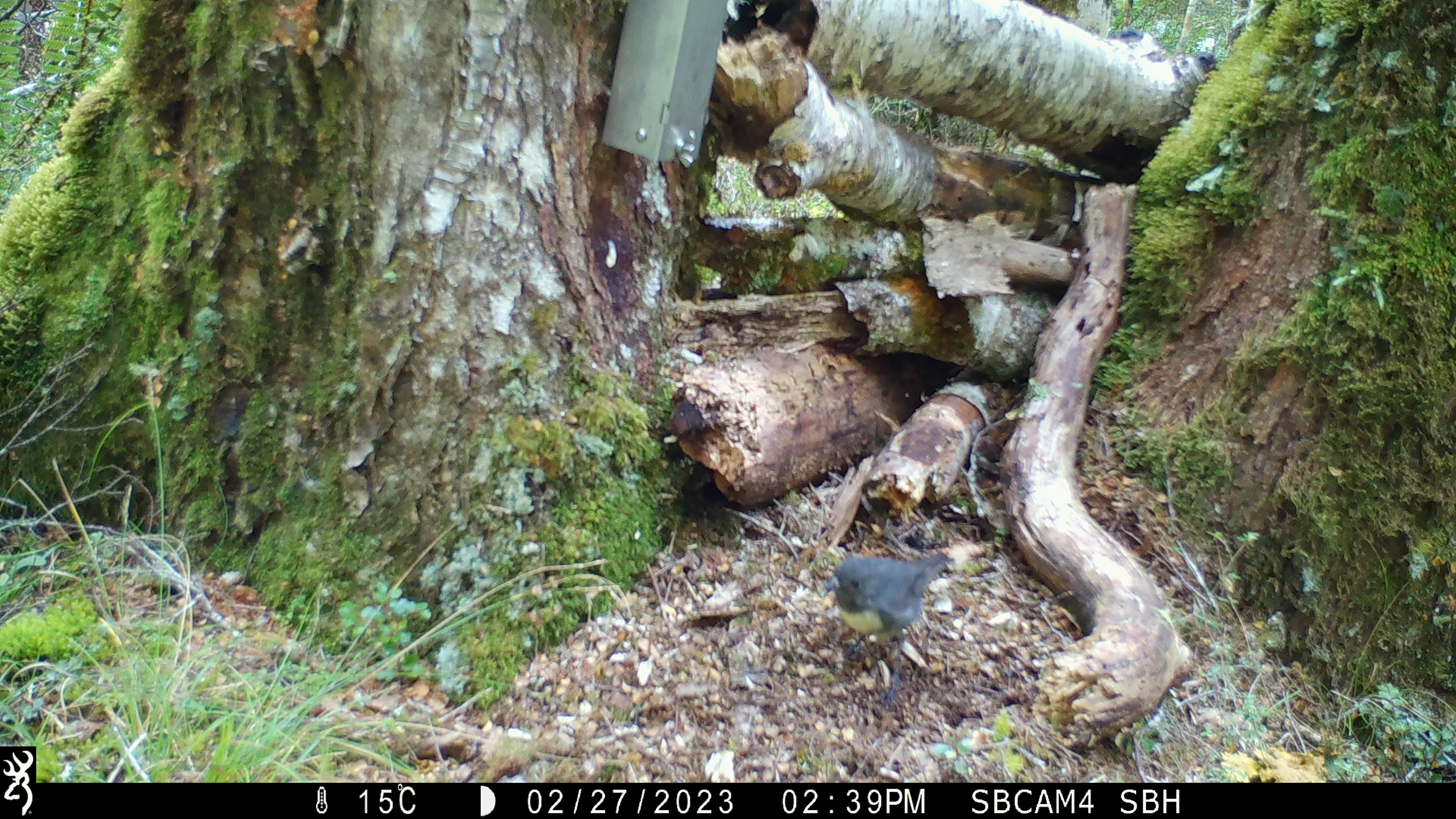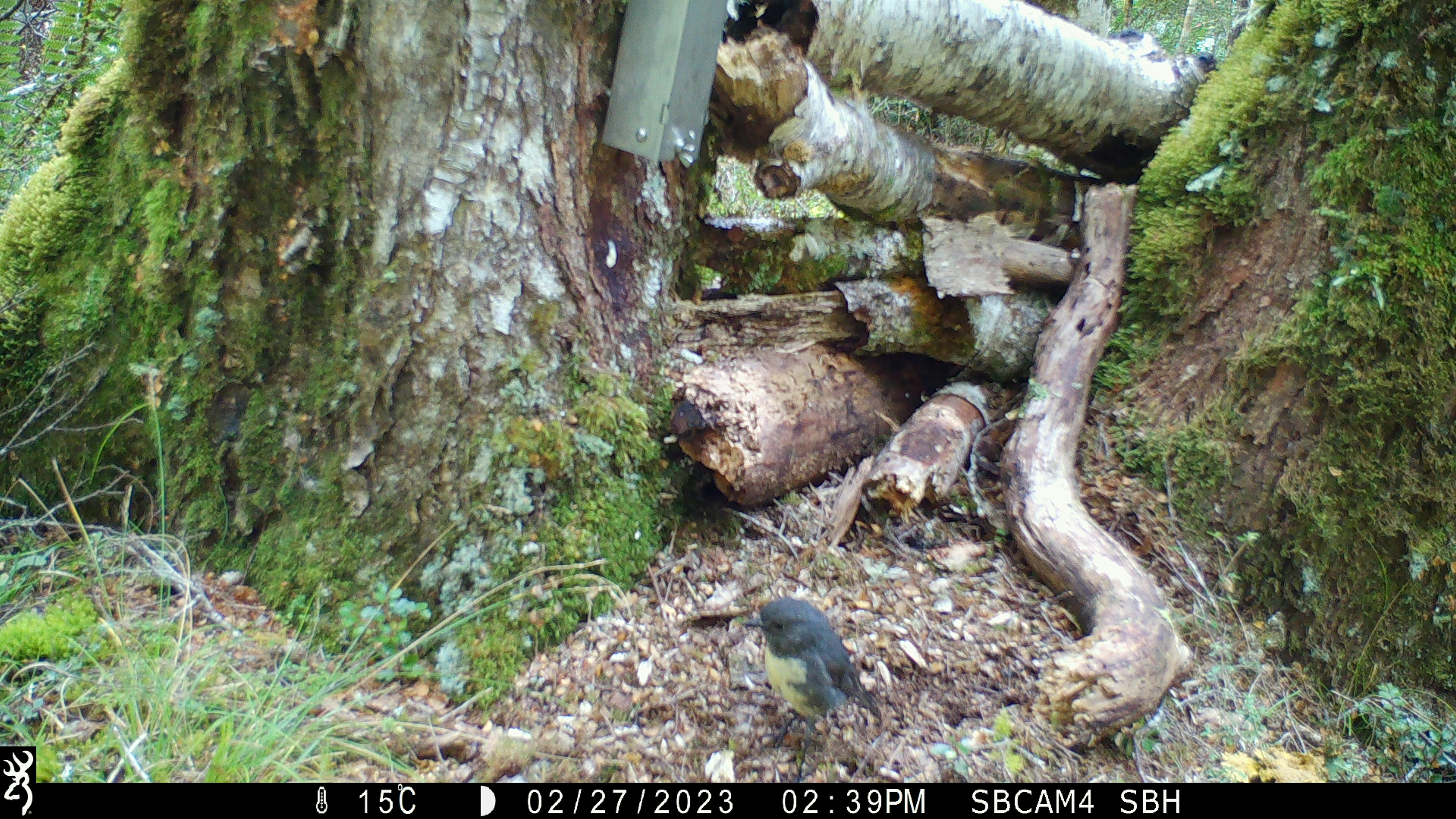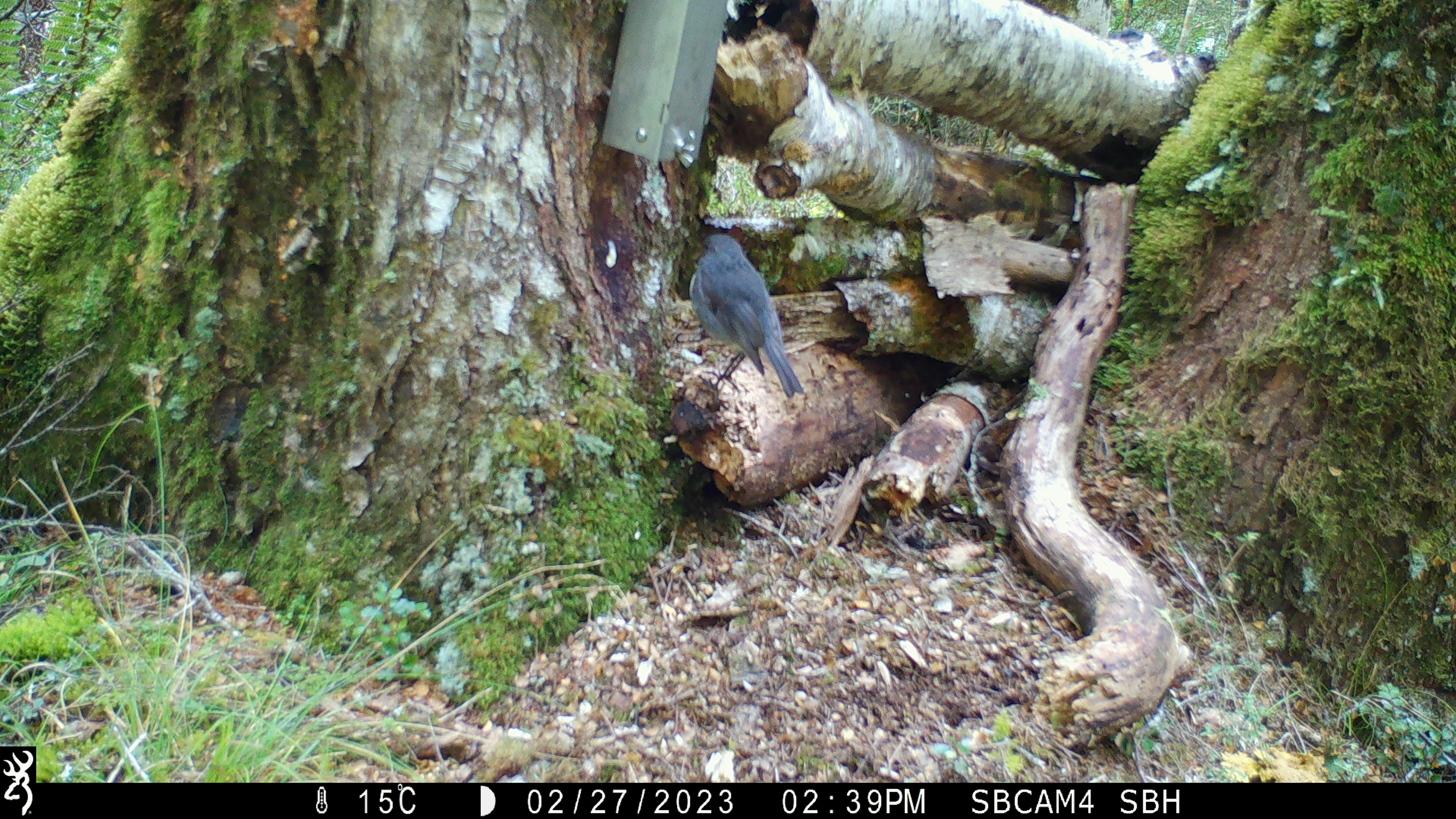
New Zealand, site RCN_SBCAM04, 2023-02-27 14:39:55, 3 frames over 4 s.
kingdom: Animalia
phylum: Chordata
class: Aves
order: Passeriformes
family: Petroicidae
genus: Petroica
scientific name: Petroica australis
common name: new zealand robin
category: robin